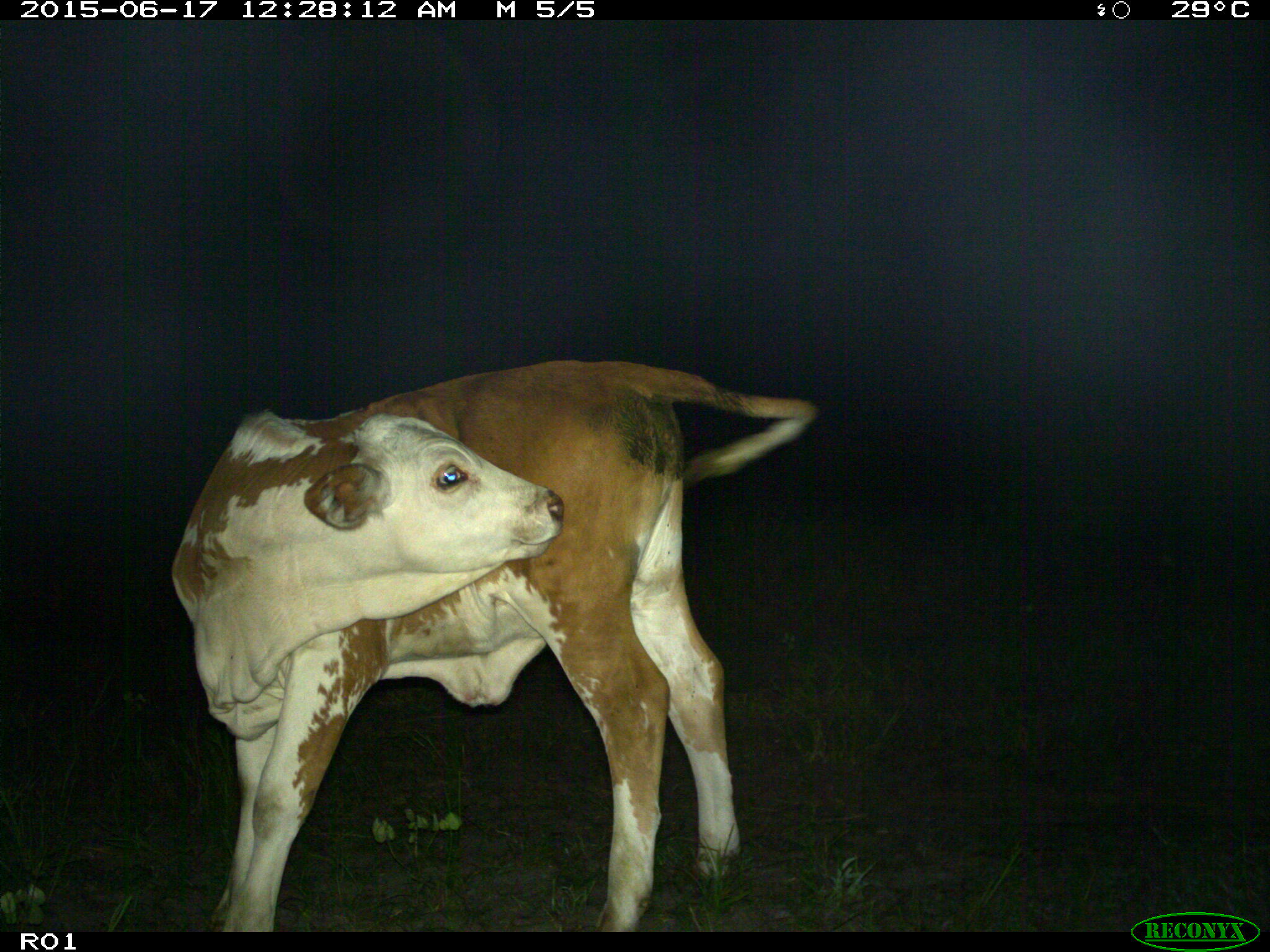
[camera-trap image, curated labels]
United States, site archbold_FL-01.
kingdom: Animalia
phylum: Chordata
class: Mammalia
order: Artiodactyla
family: Bovidae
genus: Bos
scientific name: Bos taurus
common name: domestic cow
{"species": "Bos taurus (domestic cow)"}